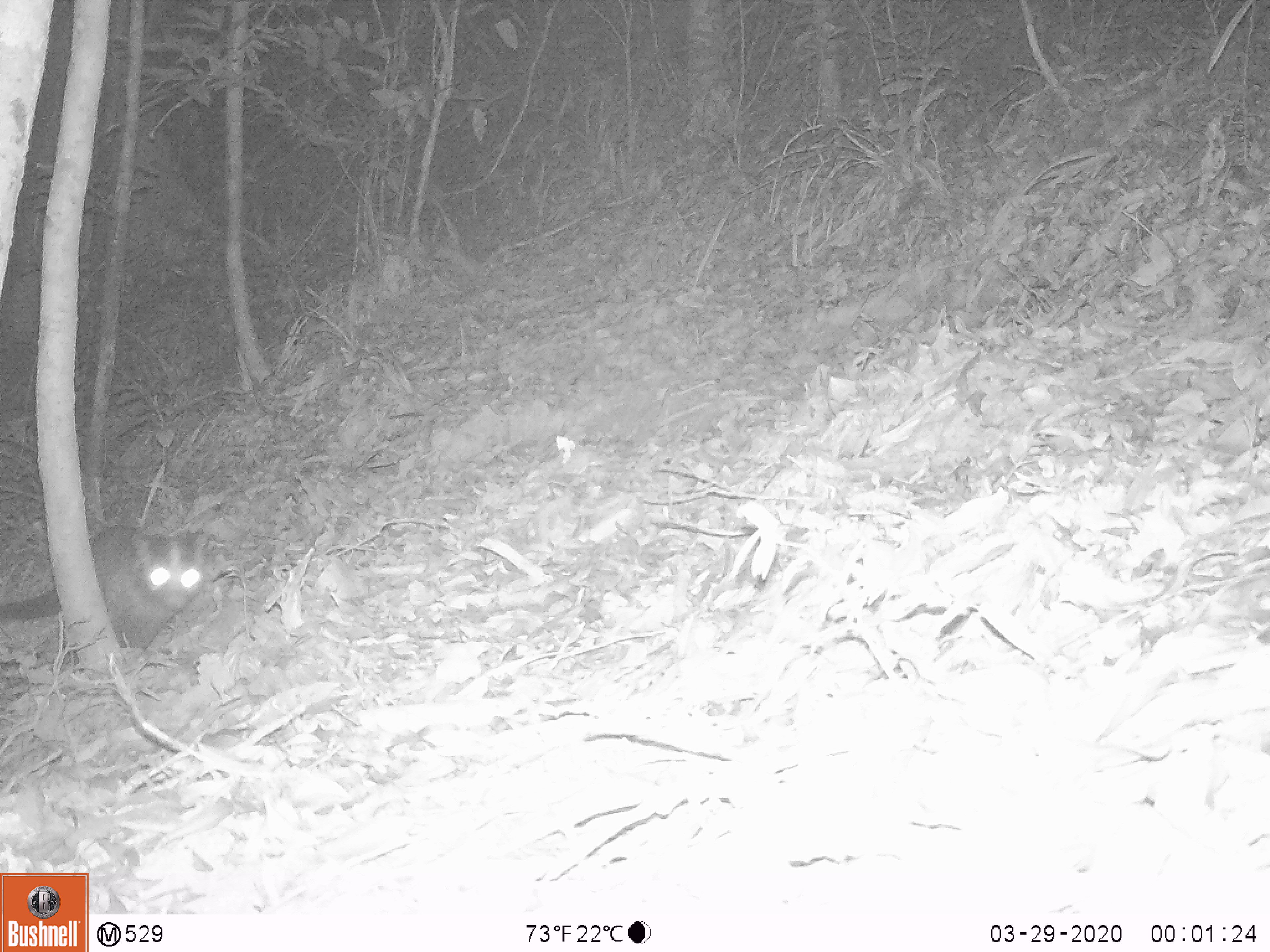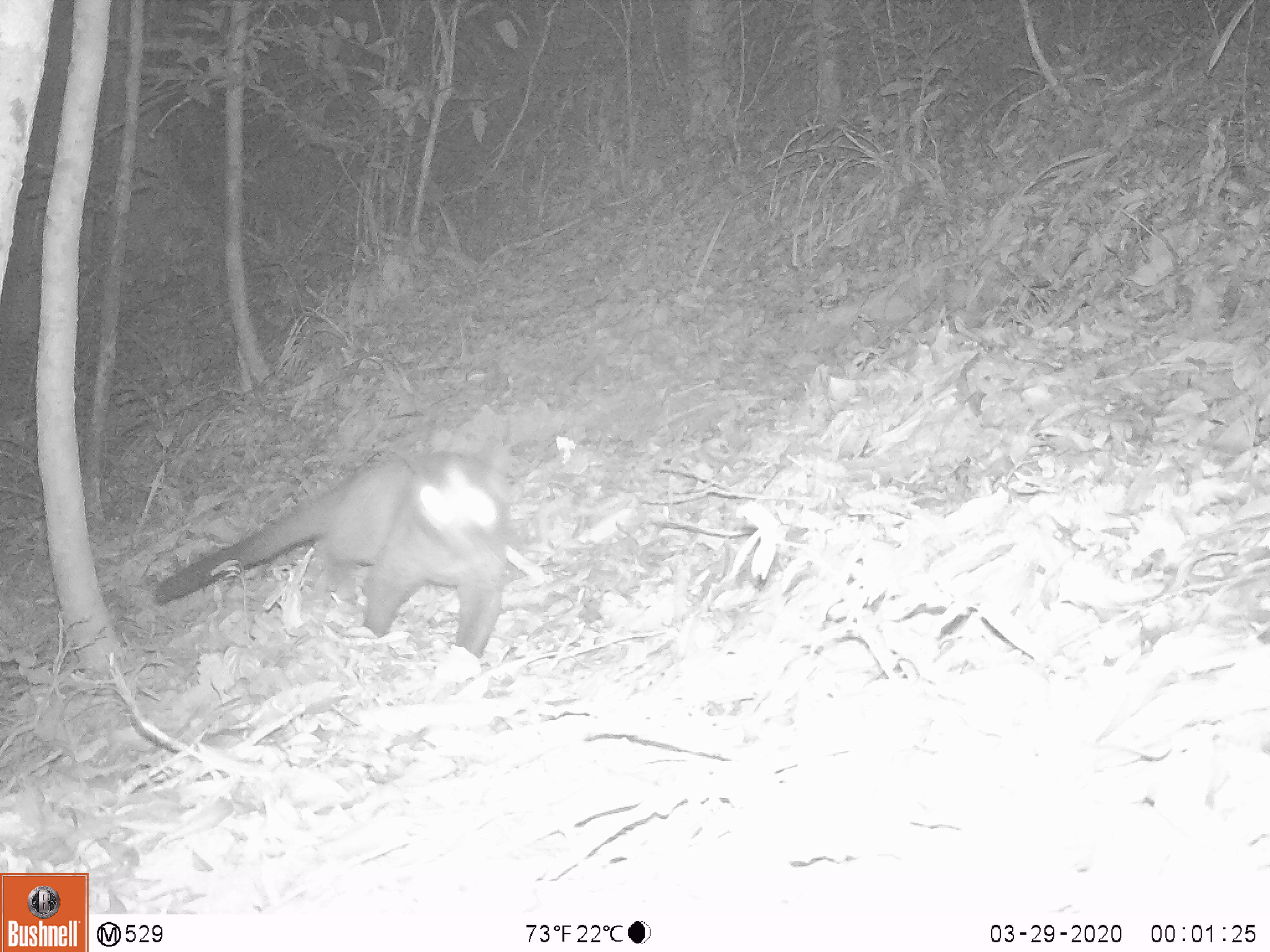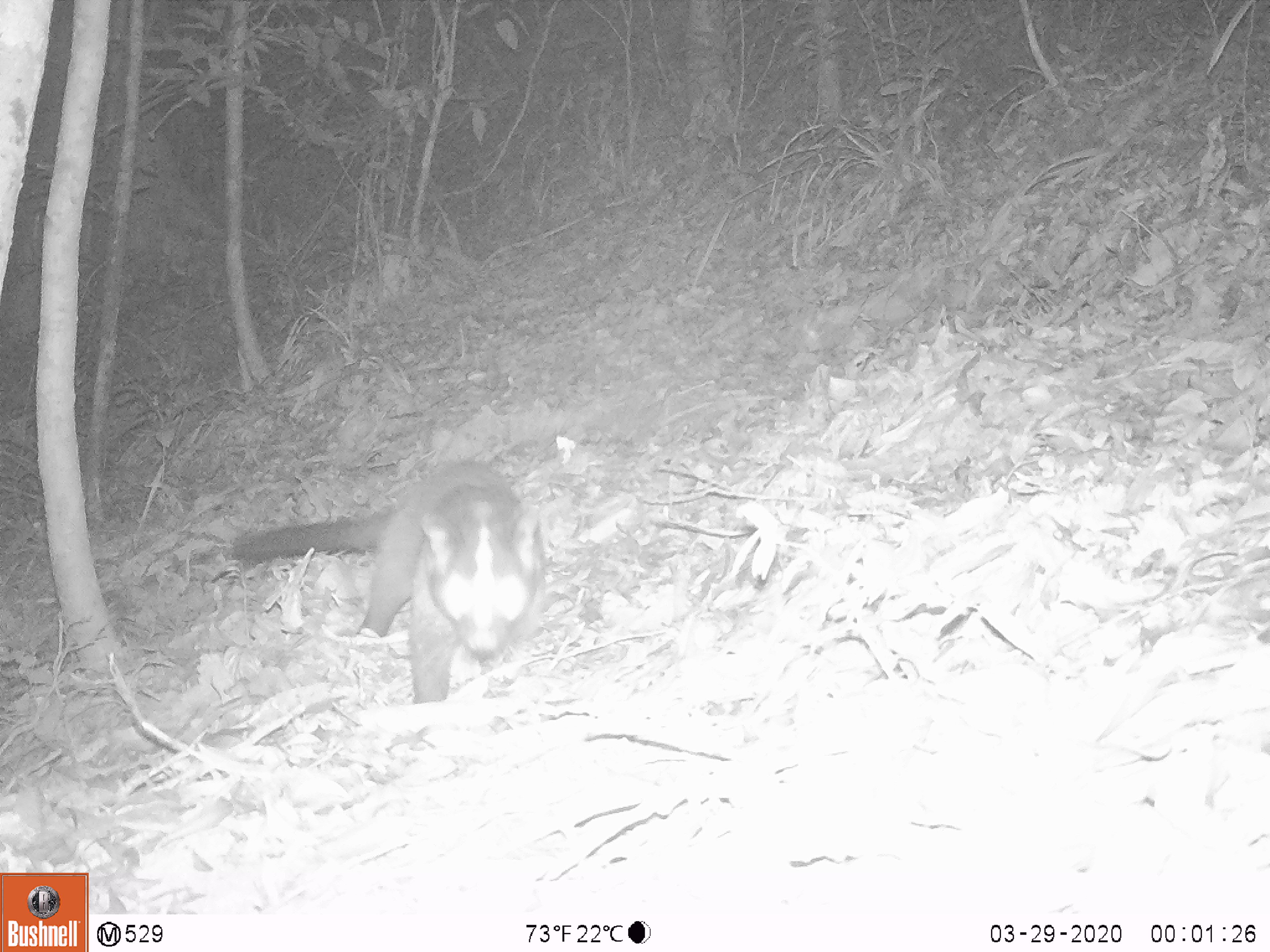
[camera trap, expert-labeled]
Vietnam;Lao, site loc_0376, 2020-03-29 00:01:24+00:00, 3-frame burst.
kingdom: Animalia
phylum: Chordata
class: Mammalia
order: Carnivora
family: Viverridae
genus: Paguma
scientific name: Paguma larvata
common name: masked palm civet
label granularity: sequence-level